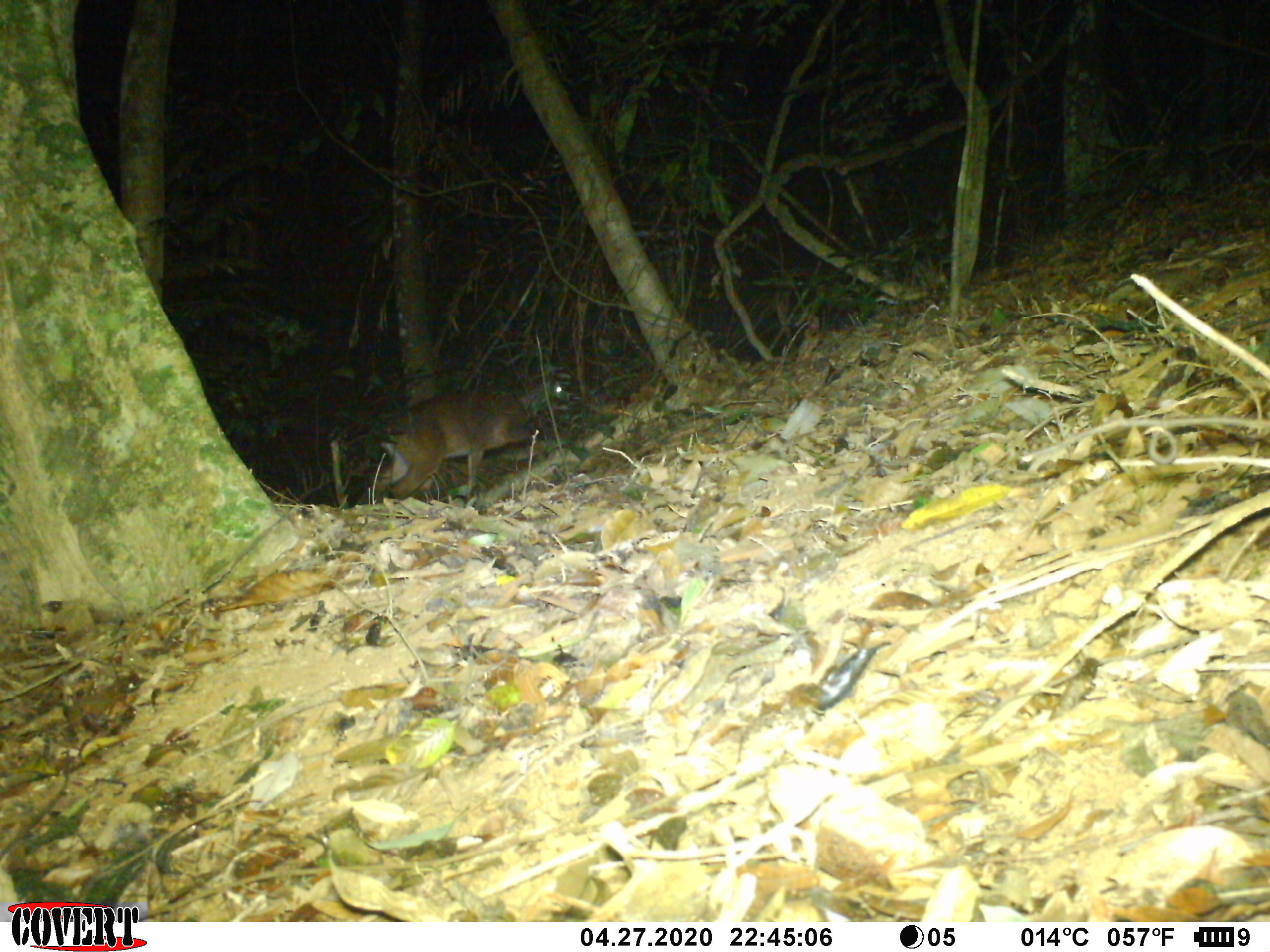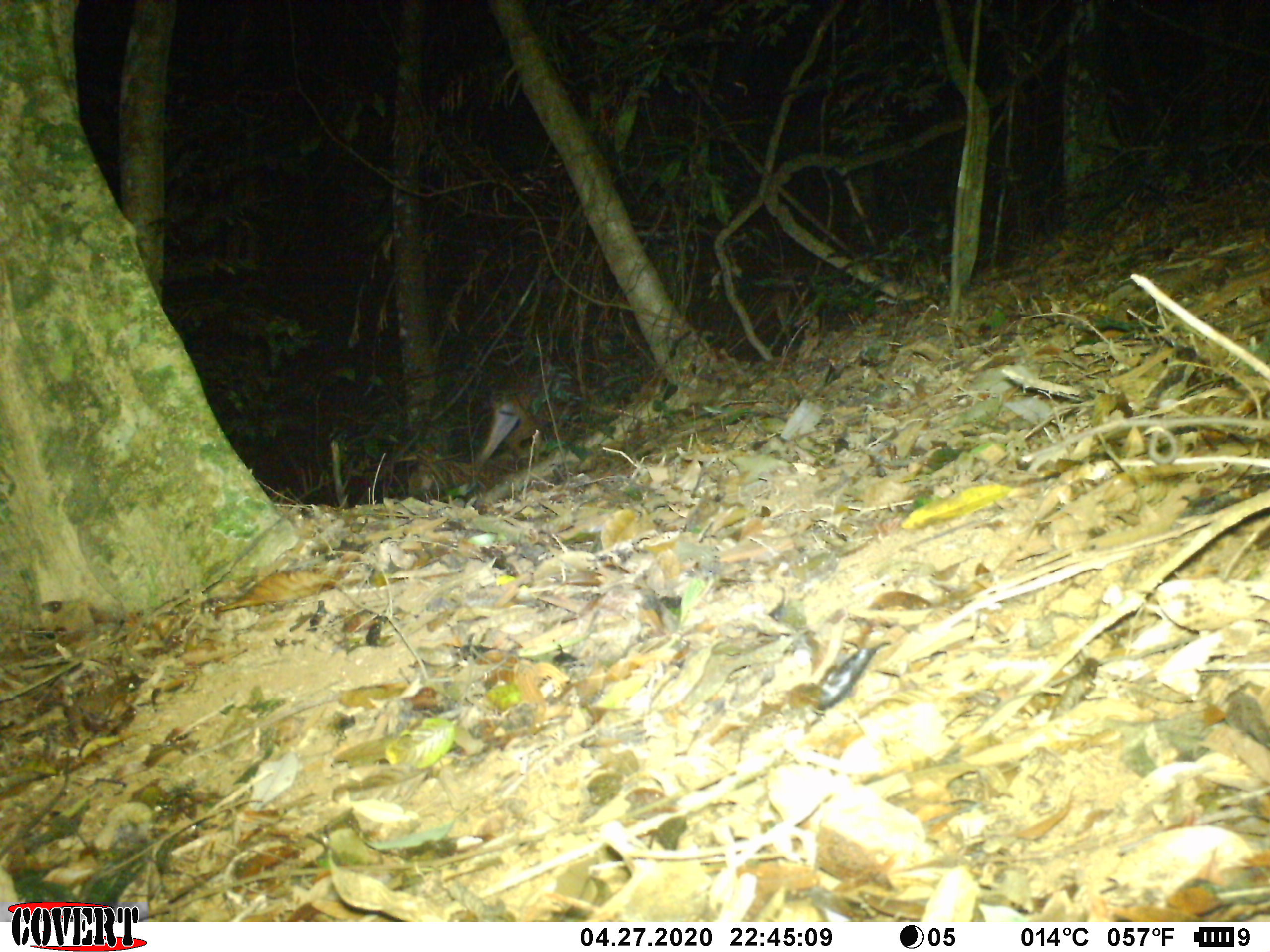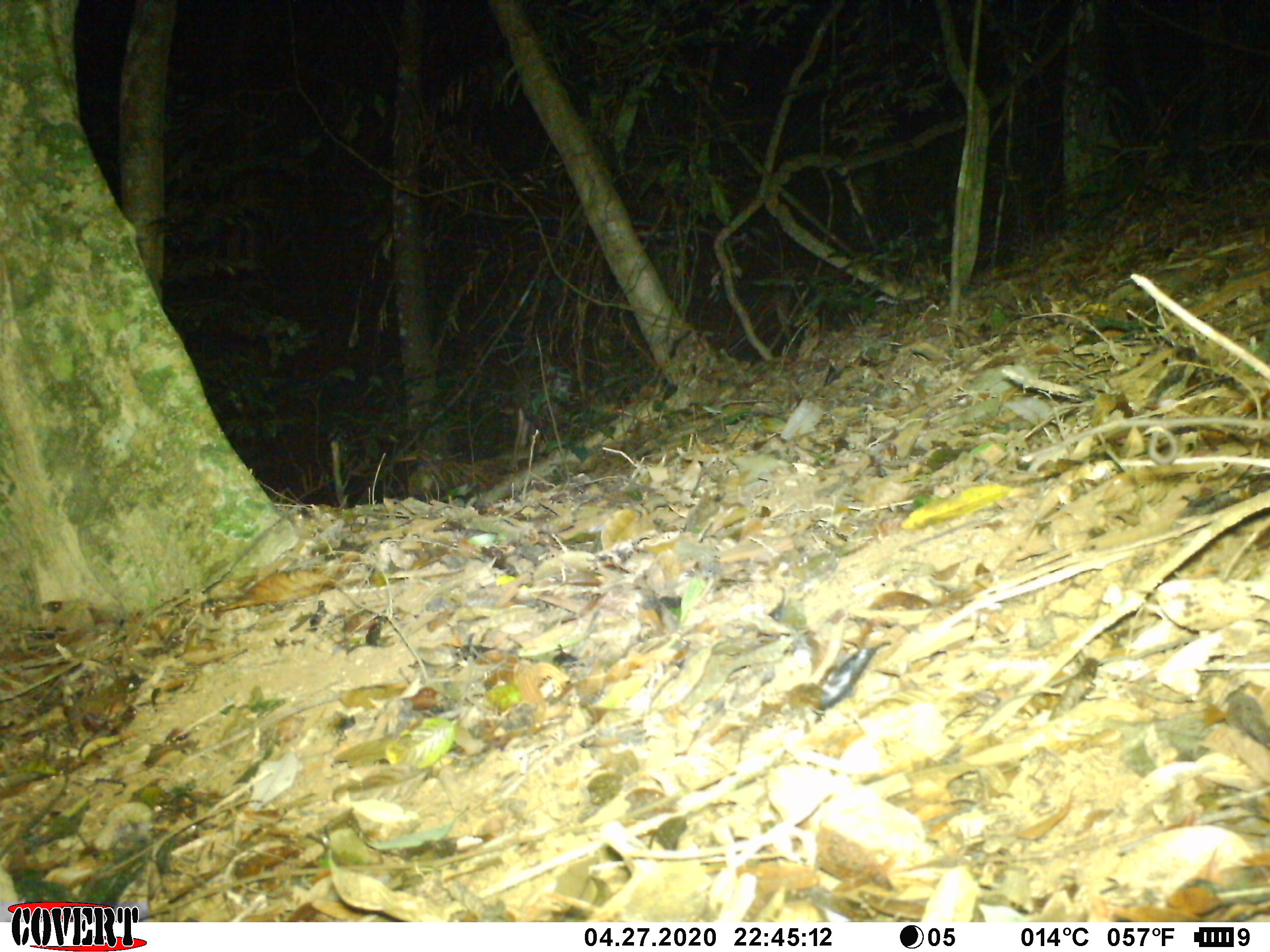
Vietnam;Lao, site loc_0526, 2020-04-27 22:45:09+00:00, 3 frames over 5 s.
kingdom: Animalia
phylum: Chordata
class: Mammalia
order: Artiodactyla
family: Cervidae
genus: Muntiacus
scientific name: Muntiacus vuquangensis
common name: large-antlered muntjac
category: large antlered muntjac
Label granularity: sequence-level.